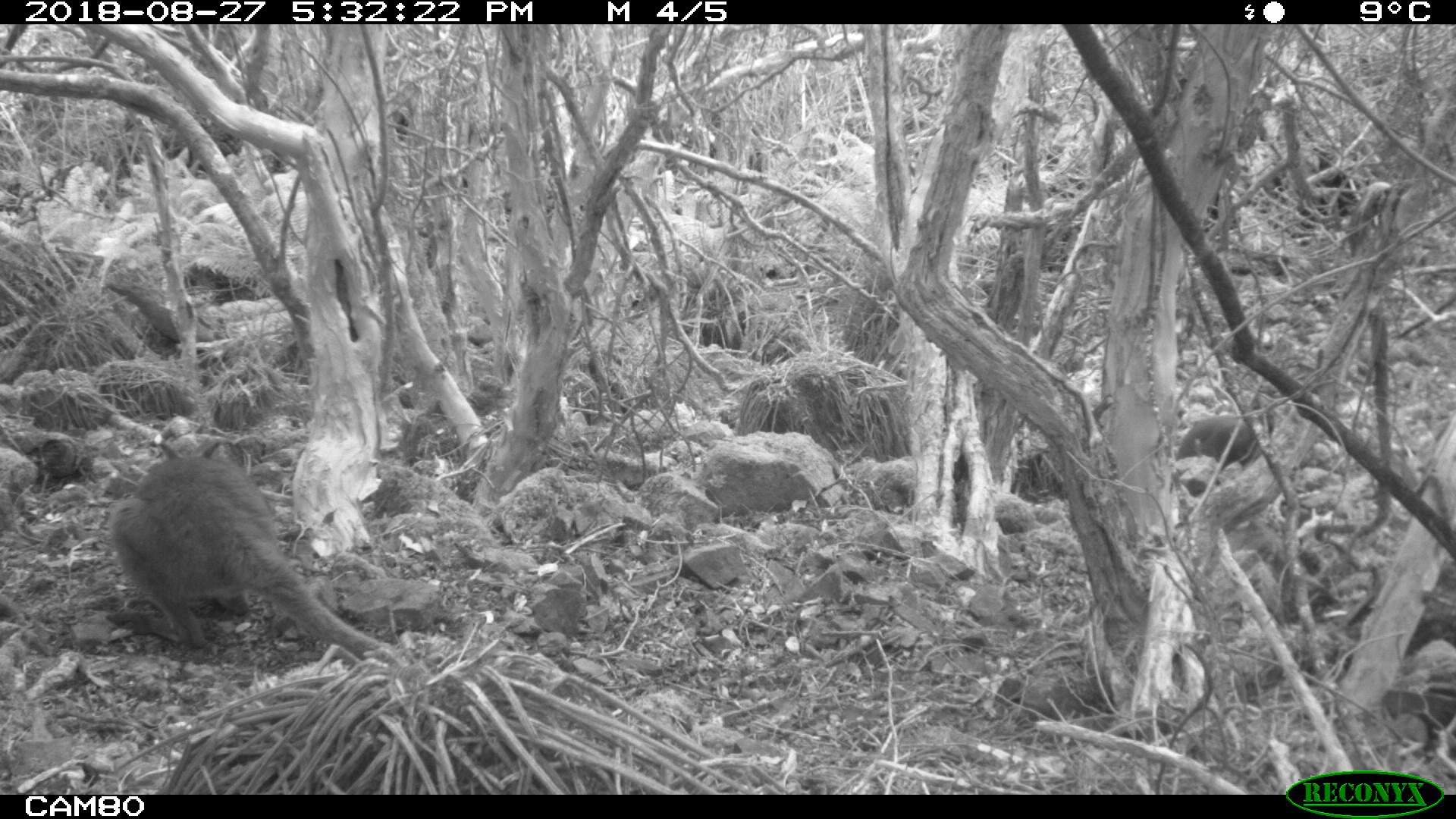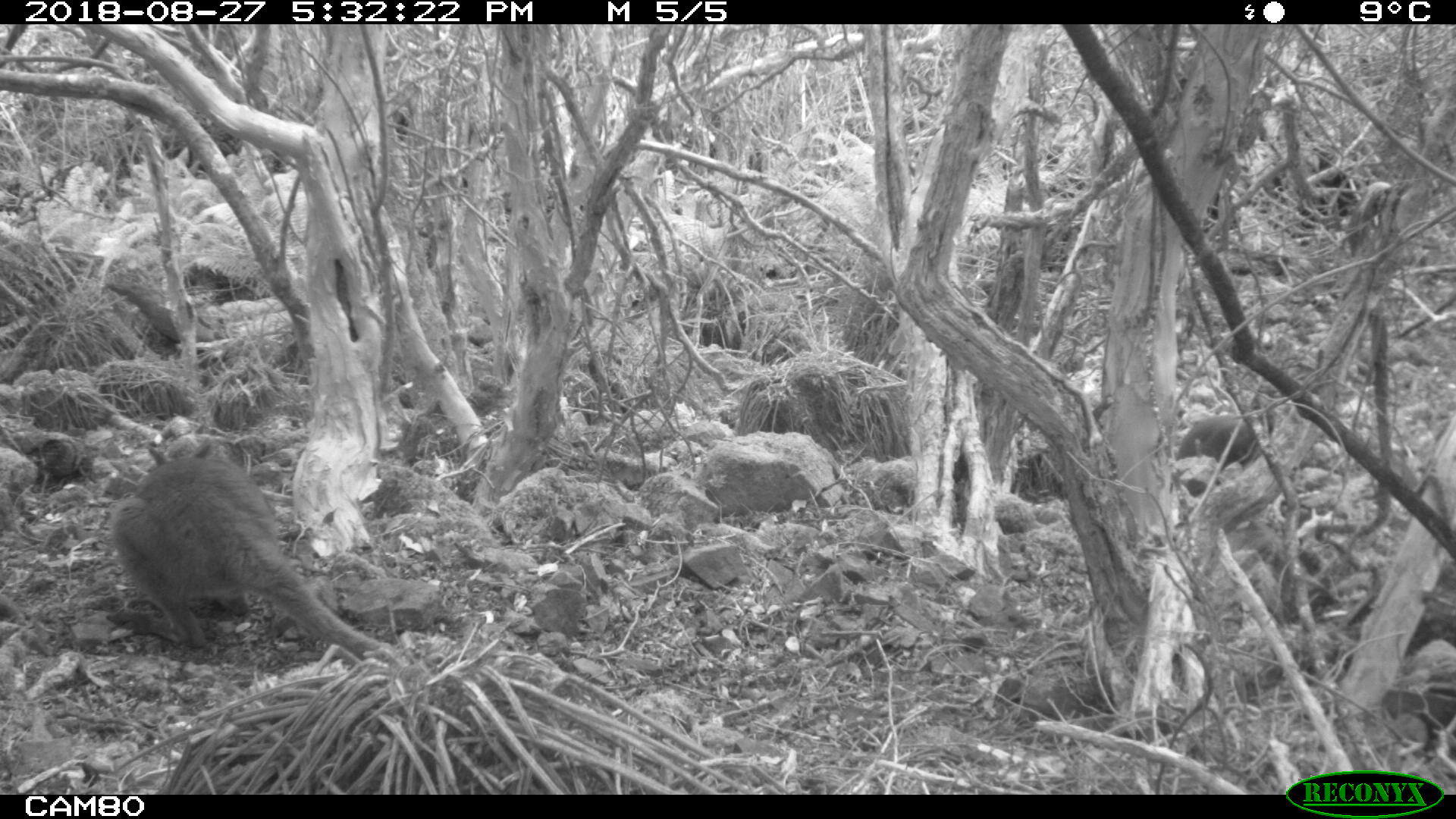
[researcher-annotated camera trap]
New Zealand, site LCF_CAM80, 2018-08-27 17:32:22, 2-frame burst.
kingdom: Animalia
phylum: Chordata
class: Mammalia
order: Diprotodontia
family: Macropodidae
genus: Notamacropus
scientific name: Notamacropus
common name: wallaby